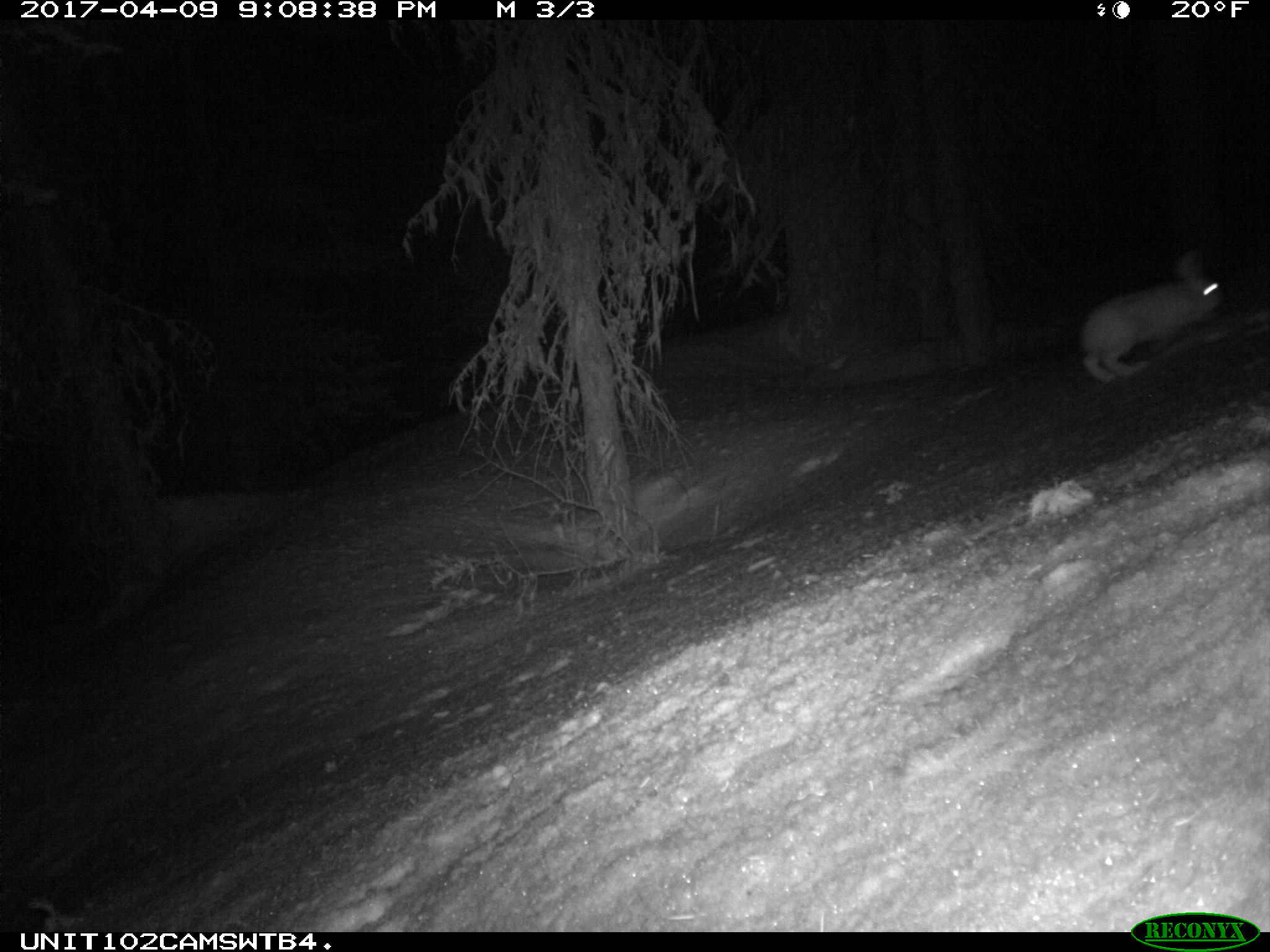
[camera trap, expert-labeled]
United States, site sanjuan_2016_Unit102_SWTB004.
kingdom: Animalia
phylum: Chordata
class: Mammalia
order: Lagomorpha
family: Leporidae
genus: Lepus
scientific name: Lepus americanus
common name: snowshoe hare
Lepus americanus (snowshoe hare).